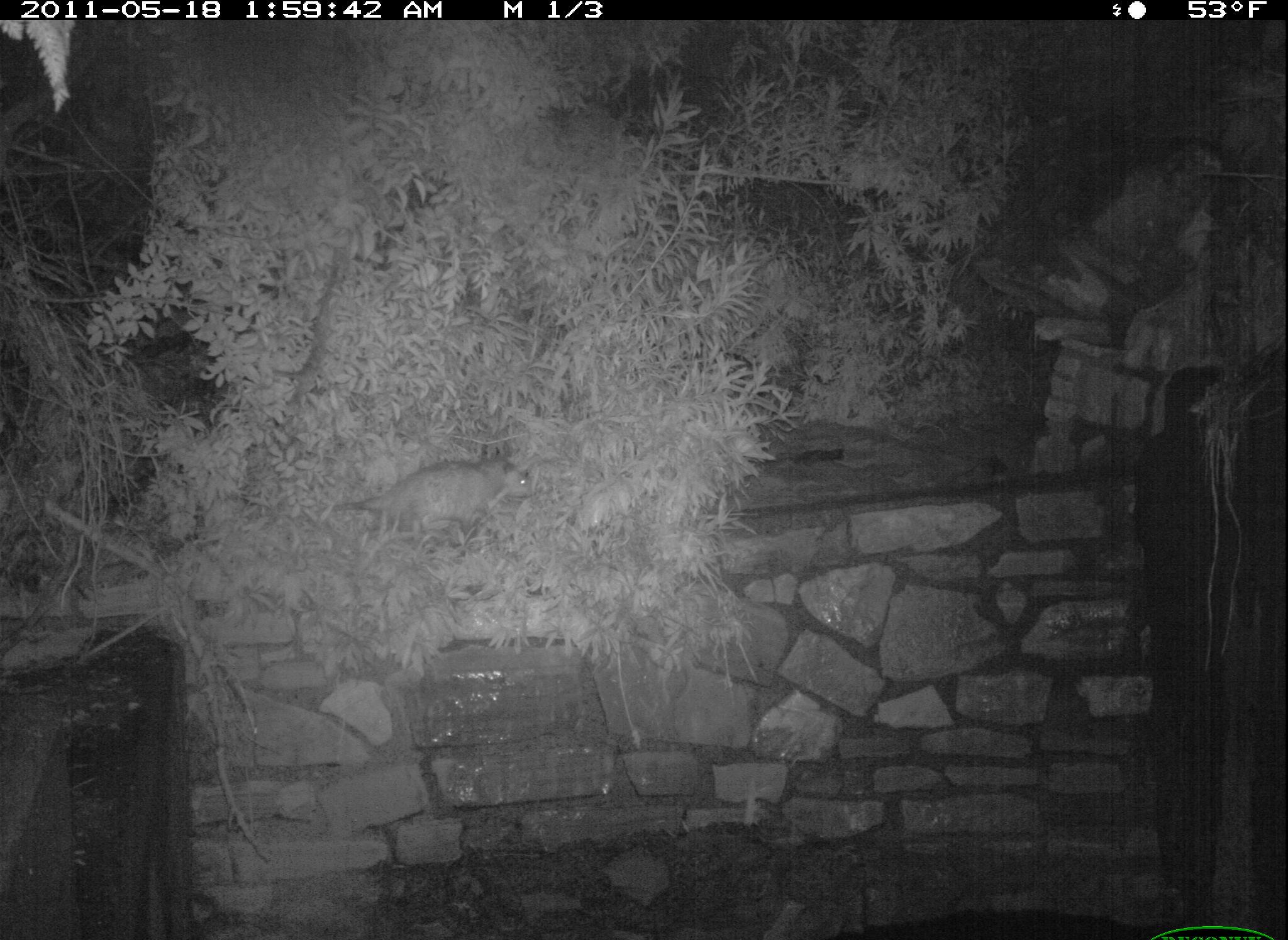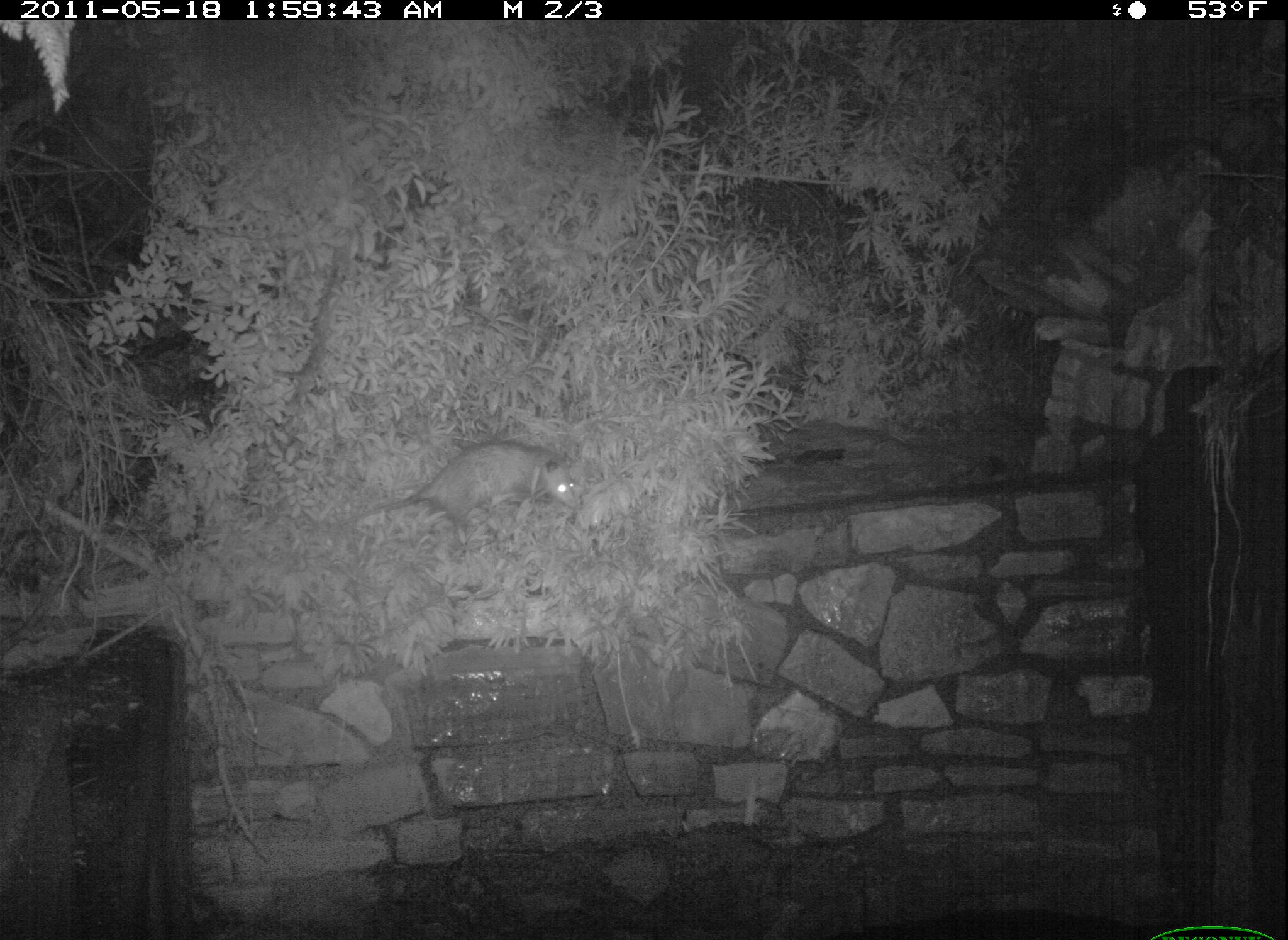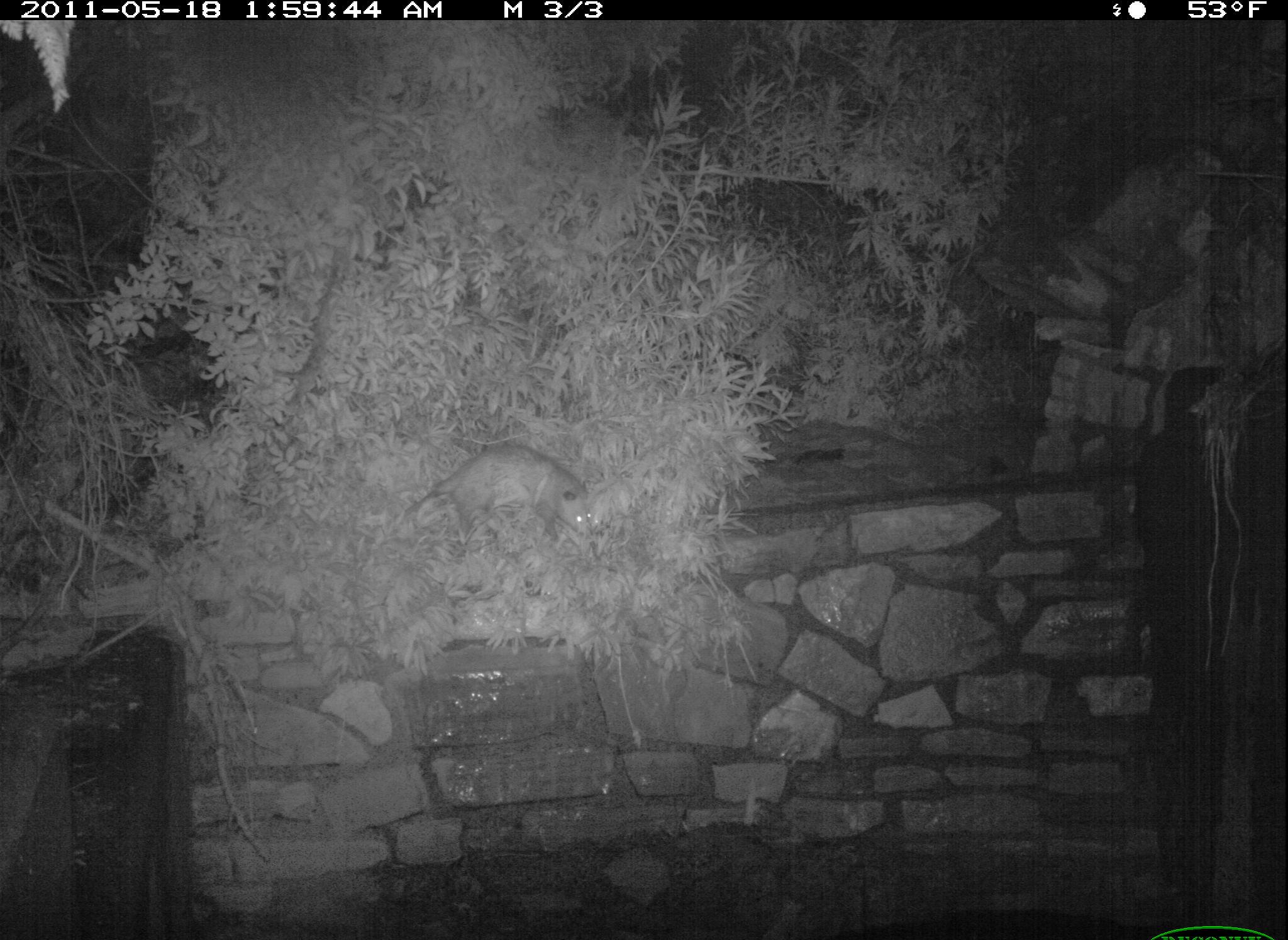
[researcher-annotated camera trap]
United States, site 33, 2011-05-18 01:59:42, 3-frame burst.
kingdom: Animalia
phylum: Chordata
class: Mammalia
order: Didelphimorphia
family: Didelphidae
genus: Didelphis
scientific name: Didelphis virginiana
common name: virginia opossum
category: opossum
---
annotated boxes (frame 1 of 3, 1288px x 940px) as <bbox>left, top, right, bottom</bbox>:
opossum: <bbox>324, 443, 546, 552</bbox>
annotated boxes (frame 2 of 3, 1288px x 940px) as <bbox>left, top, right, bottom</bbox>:
opossum: <bbox>328, 435, 609, 554</bbox>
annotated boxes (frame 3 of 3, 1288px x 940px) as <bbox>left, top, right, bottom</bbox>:
opossum: <bbox>406, 448, 604, 557</bbox>